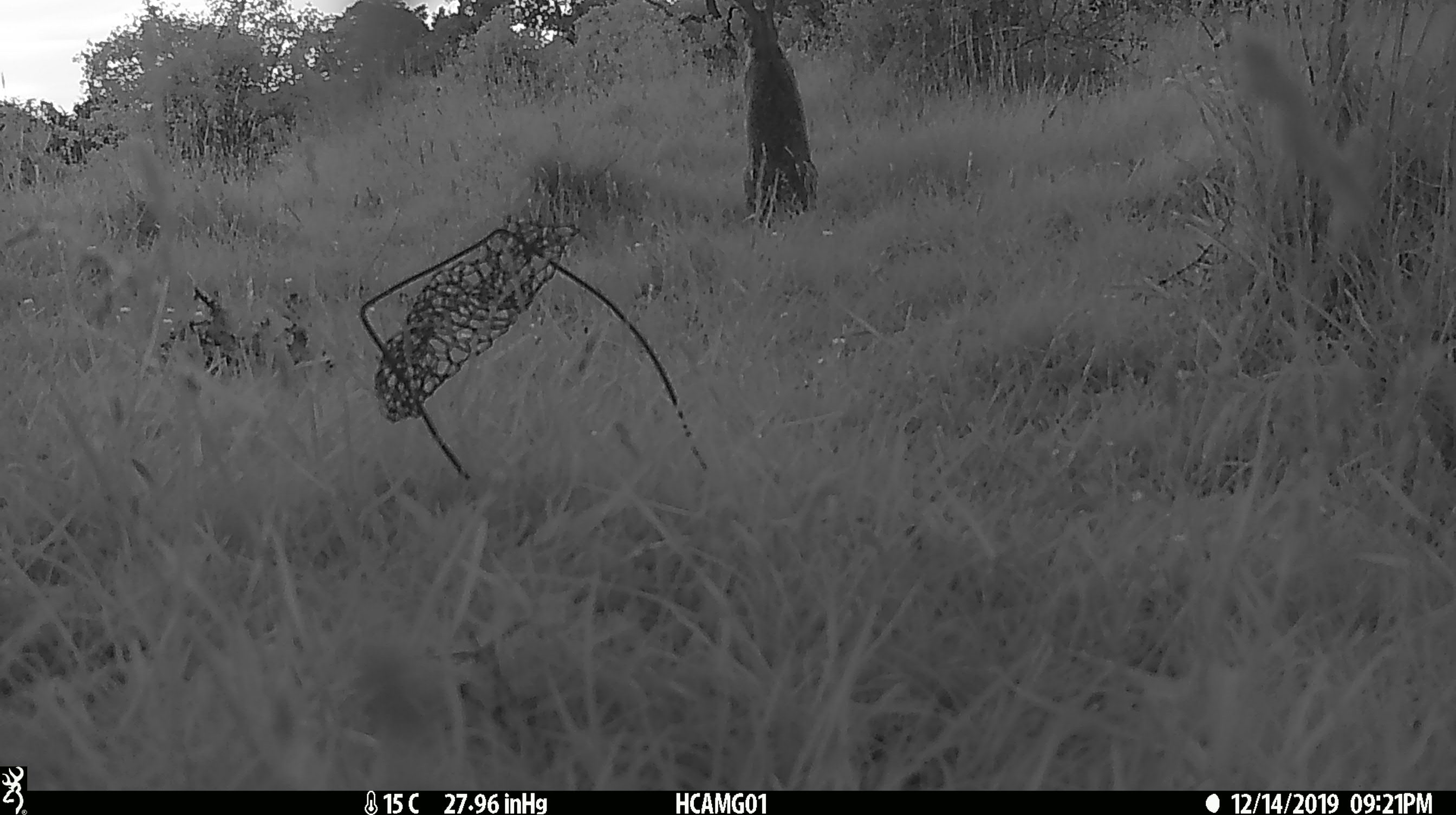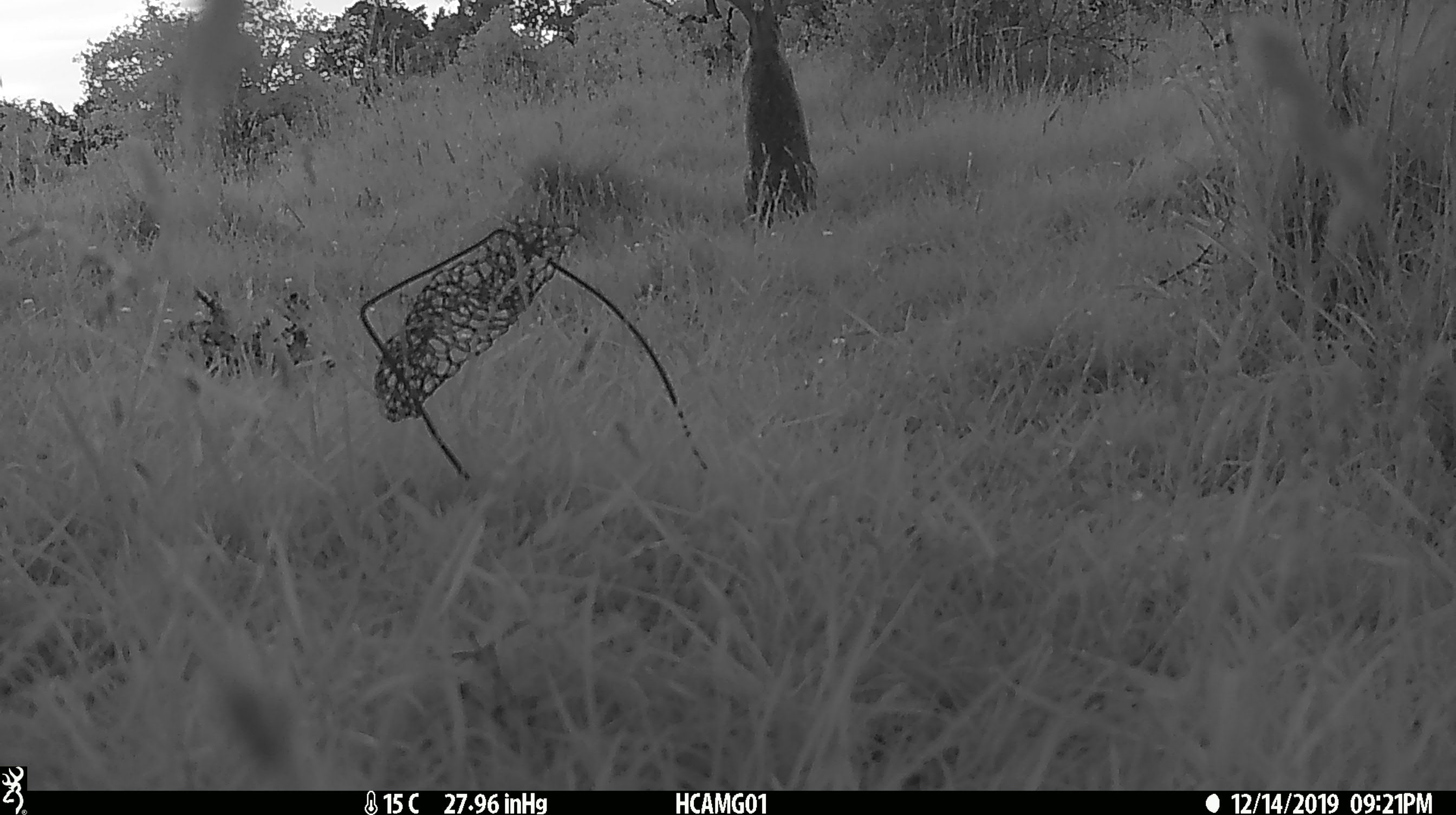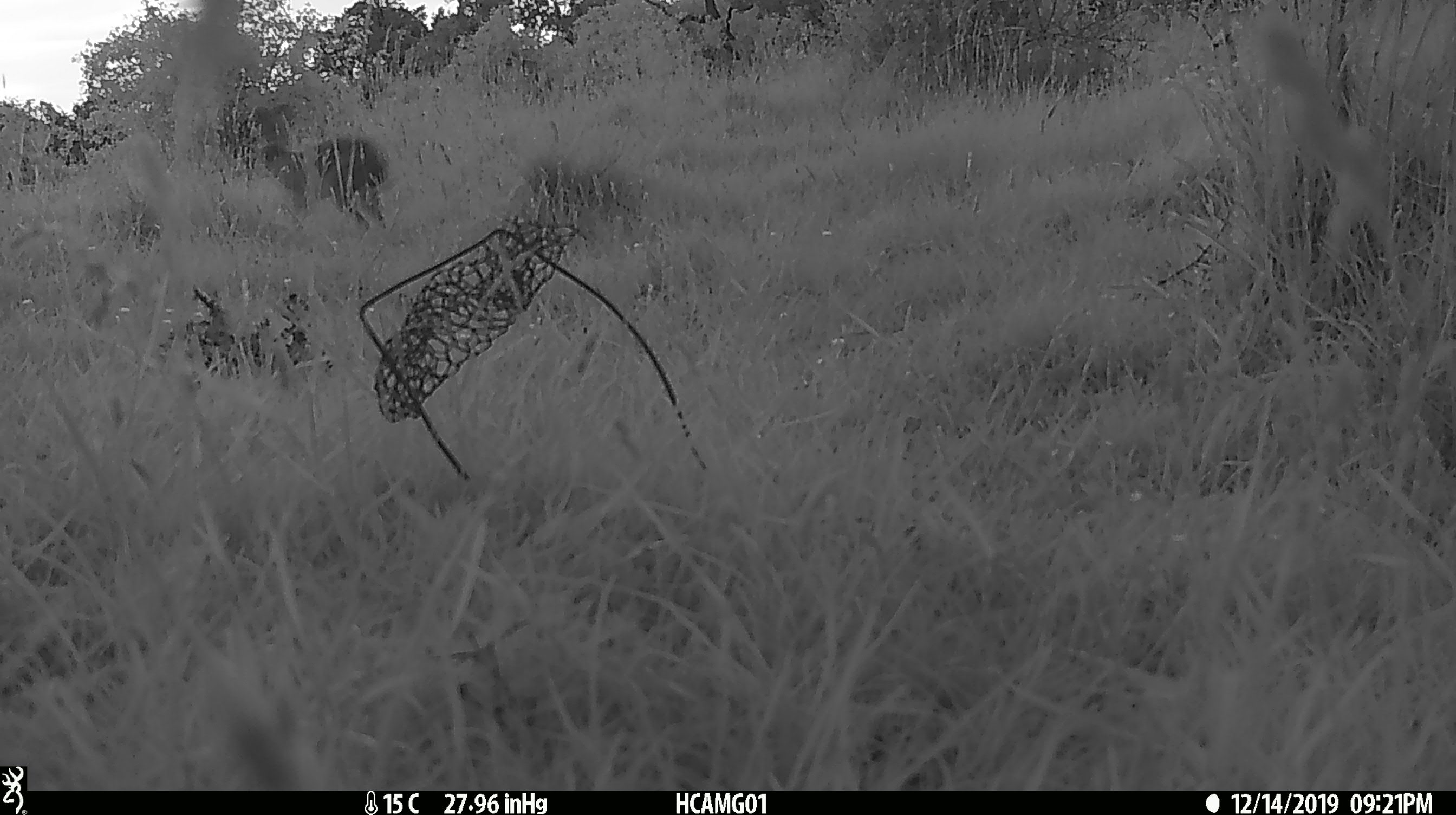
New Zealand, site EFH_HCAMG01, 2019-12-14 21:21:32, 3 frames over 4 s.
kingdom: Animalia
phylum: Chordata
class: Mammalia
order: Lagomorpha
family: Leporidae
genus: Lepus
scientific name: Lepus europaeus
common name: brown hare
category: hare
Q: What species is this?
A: Hare (brown hare) (Lepus europaeus).